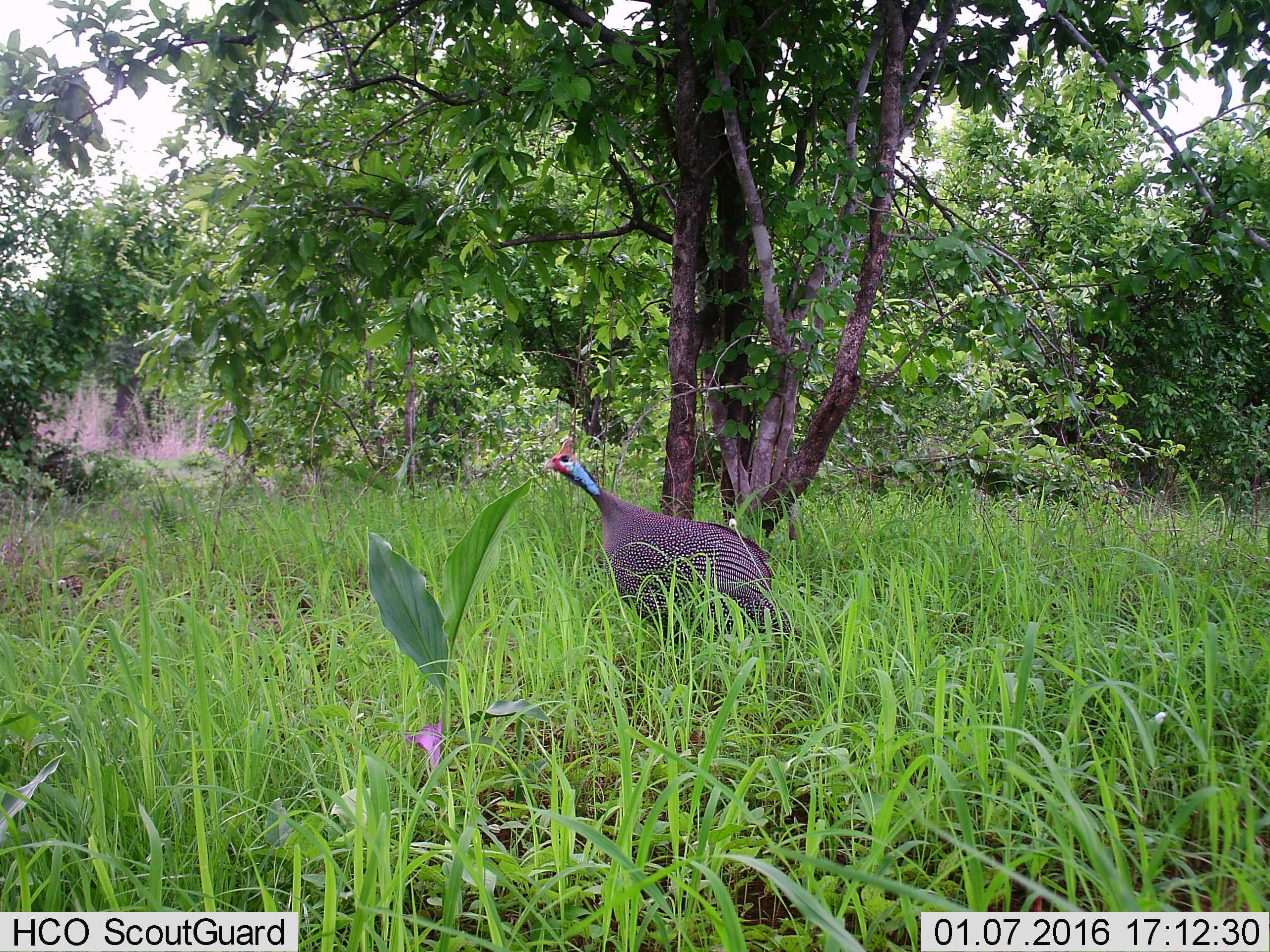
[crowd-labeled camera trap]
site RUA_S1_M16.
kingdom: Animalia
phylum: Chordata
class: Aves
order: Galliformes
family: Numididae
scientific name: Numididae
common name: guineafowl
Guineafowl (Numididae), count 1. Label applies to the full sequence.